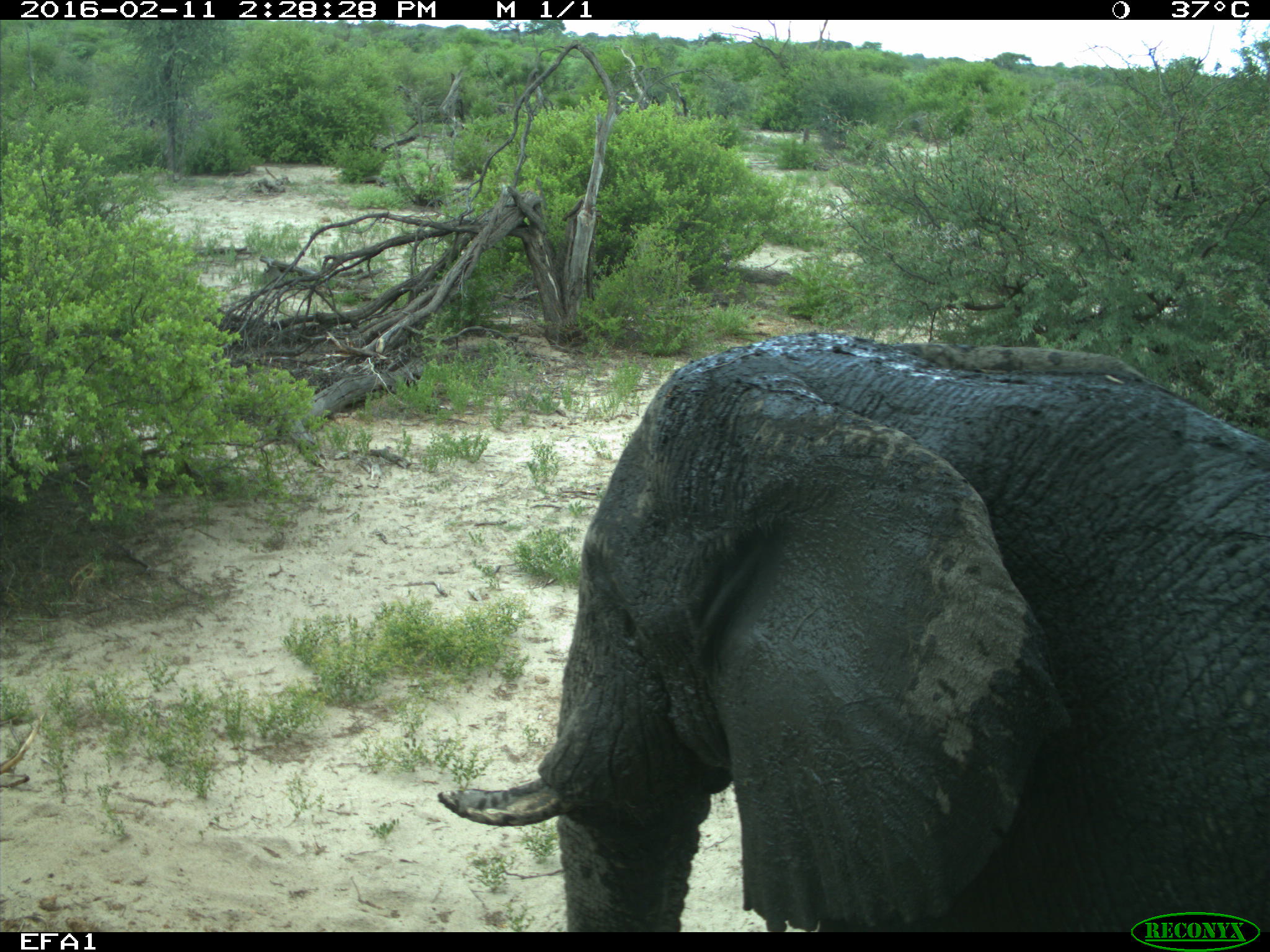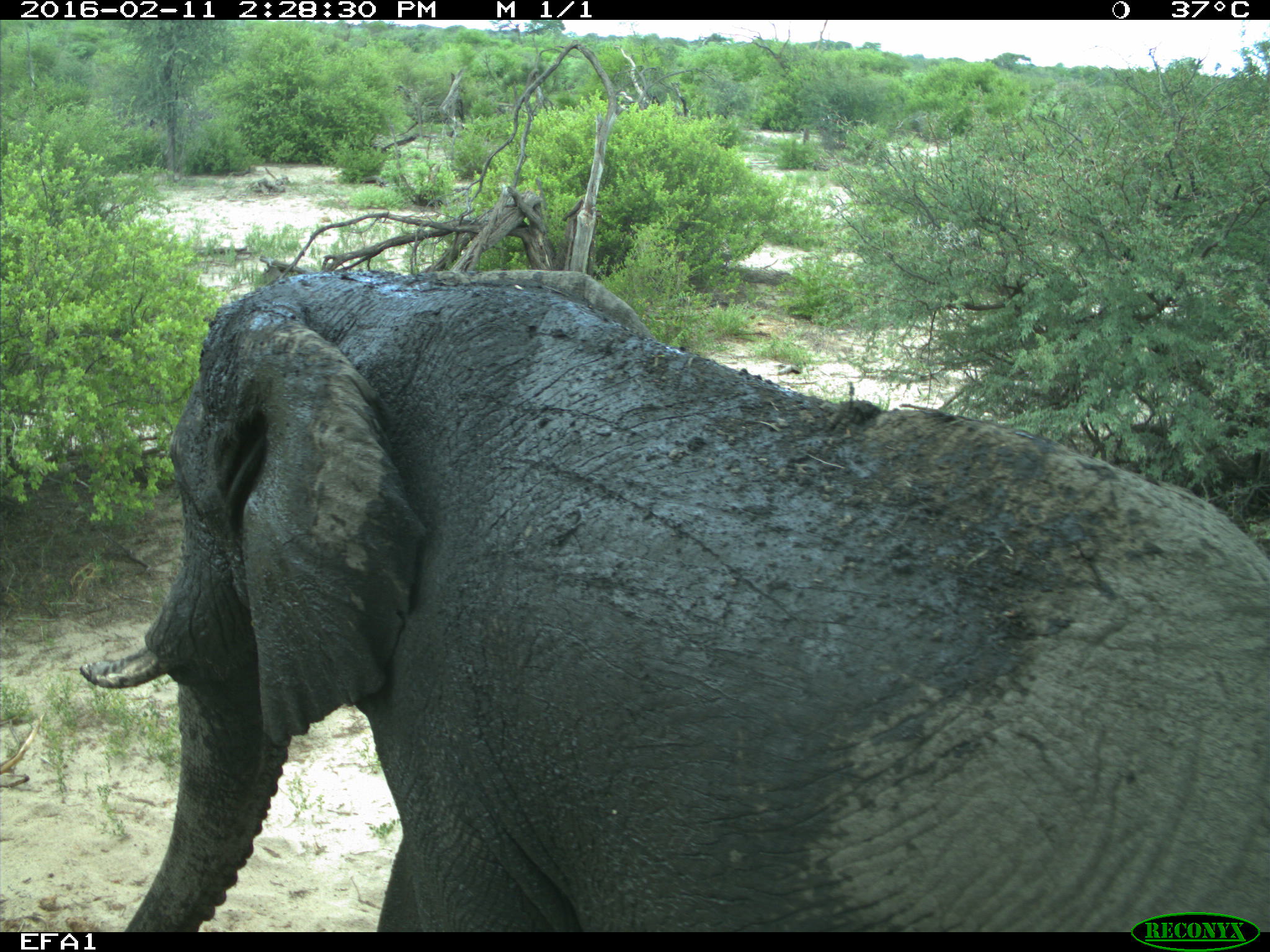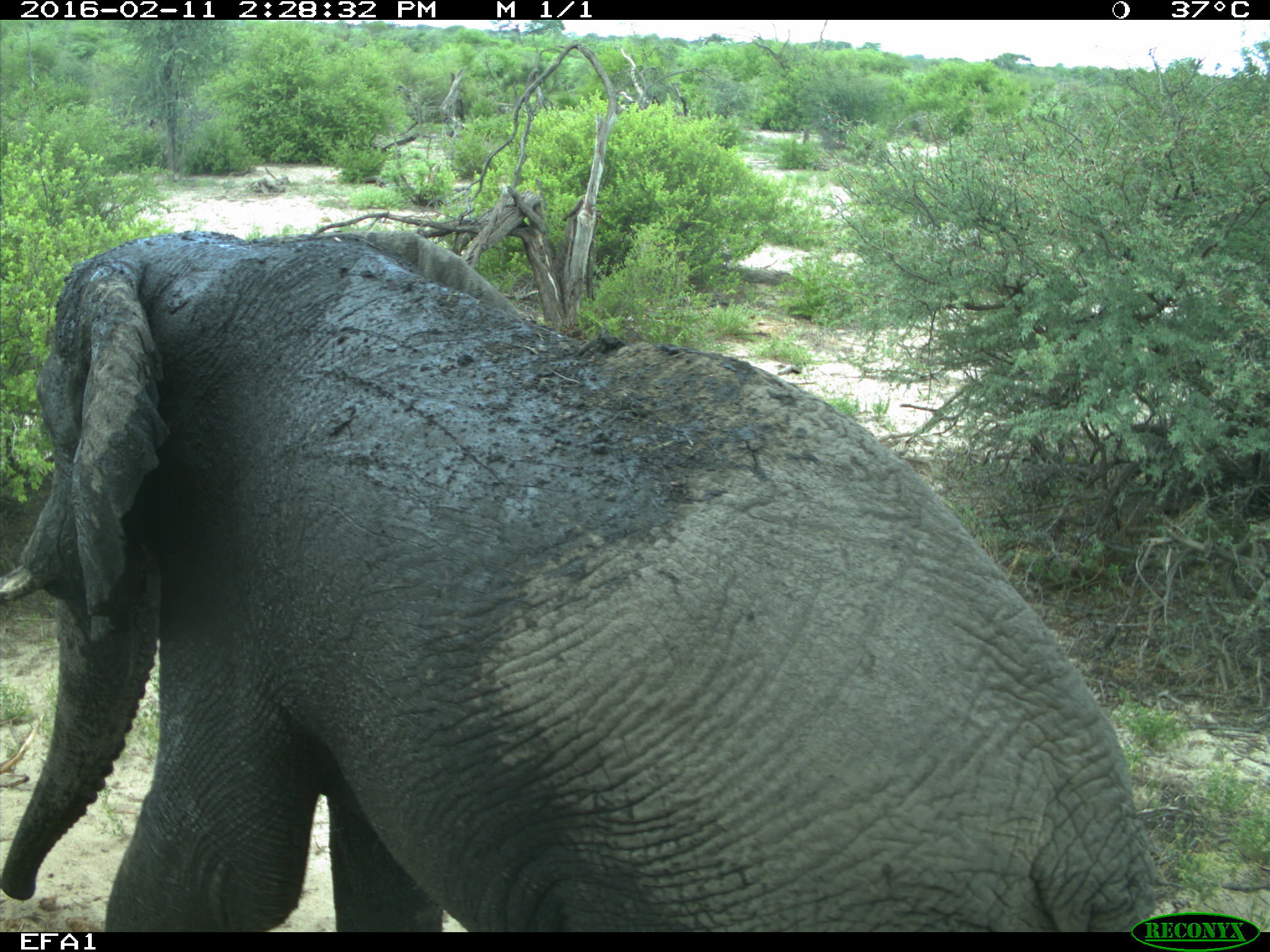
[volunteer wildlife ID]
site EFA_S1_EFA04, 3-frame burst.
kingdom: Animalia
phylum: Chordata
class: Mammalia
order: Proboscidea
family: Elephantidae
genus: Loxodonta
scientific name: Loxodonta africana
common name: african bush elephant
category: elephant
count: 1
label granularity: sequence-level